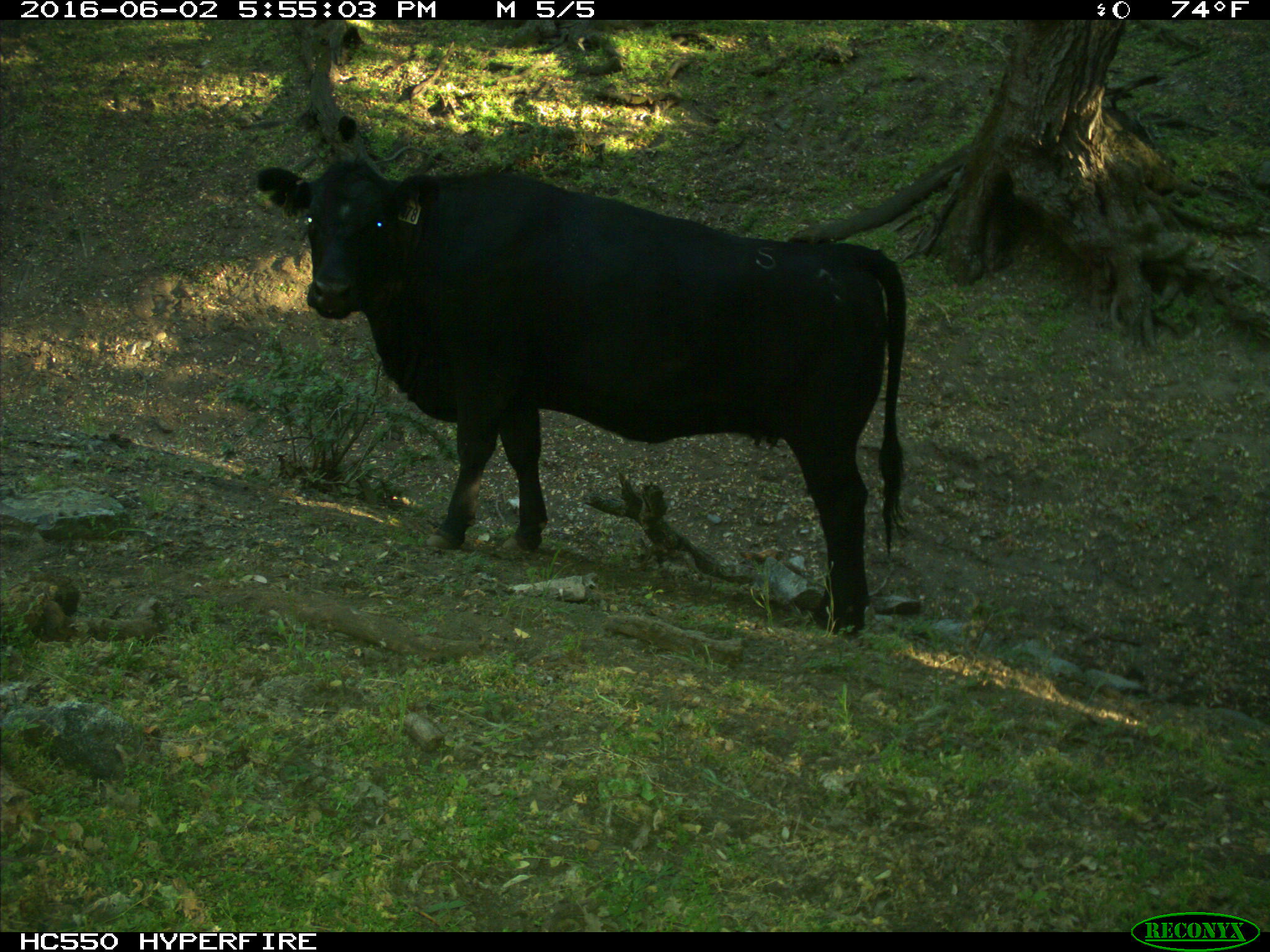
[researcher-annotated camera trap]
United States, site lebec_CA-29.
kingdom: Animalia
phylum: Chordata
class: Mammalia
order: Artiodactyla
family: Bovidae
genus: Bos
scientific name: Bos taurus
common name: domestic cow